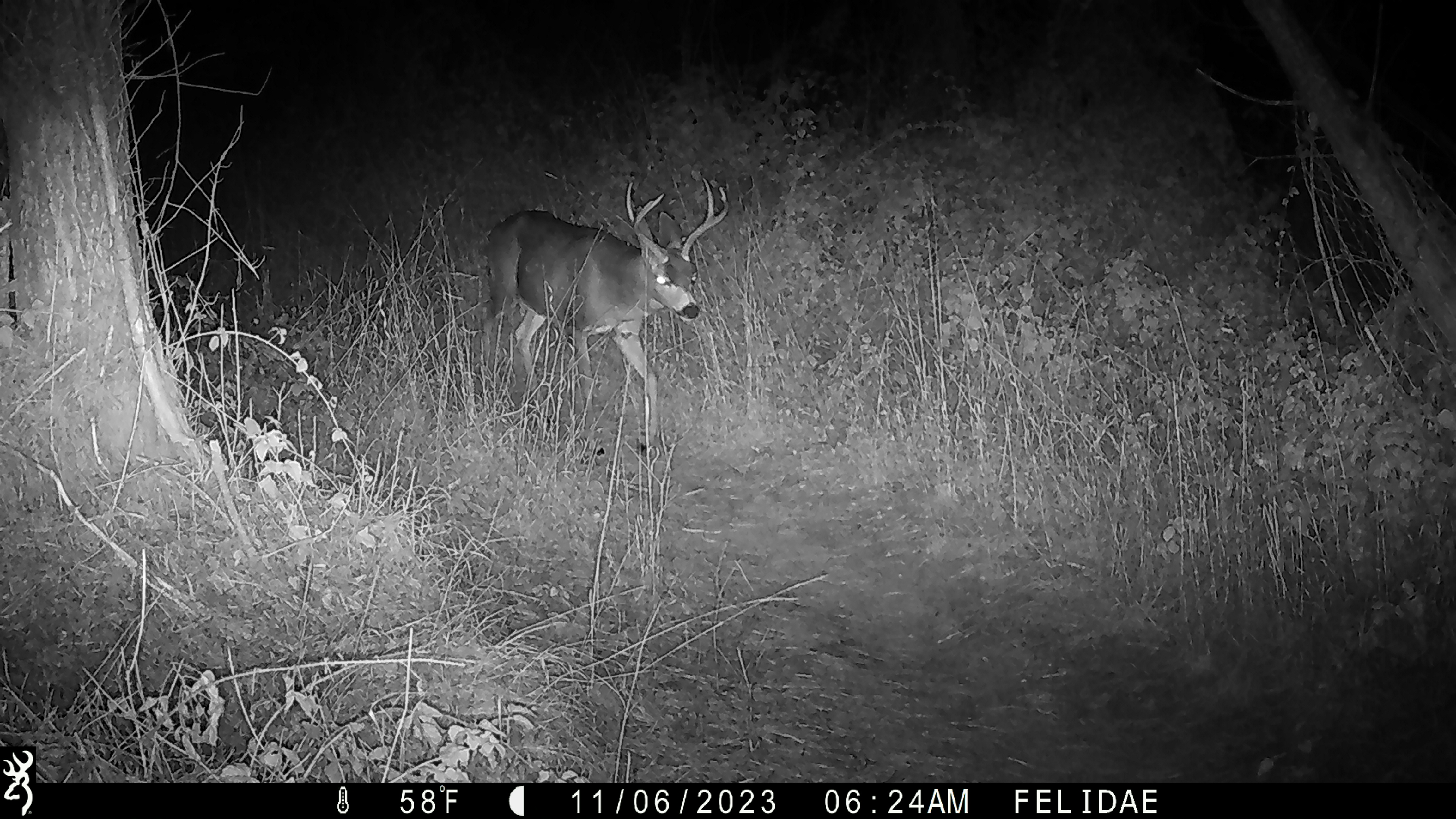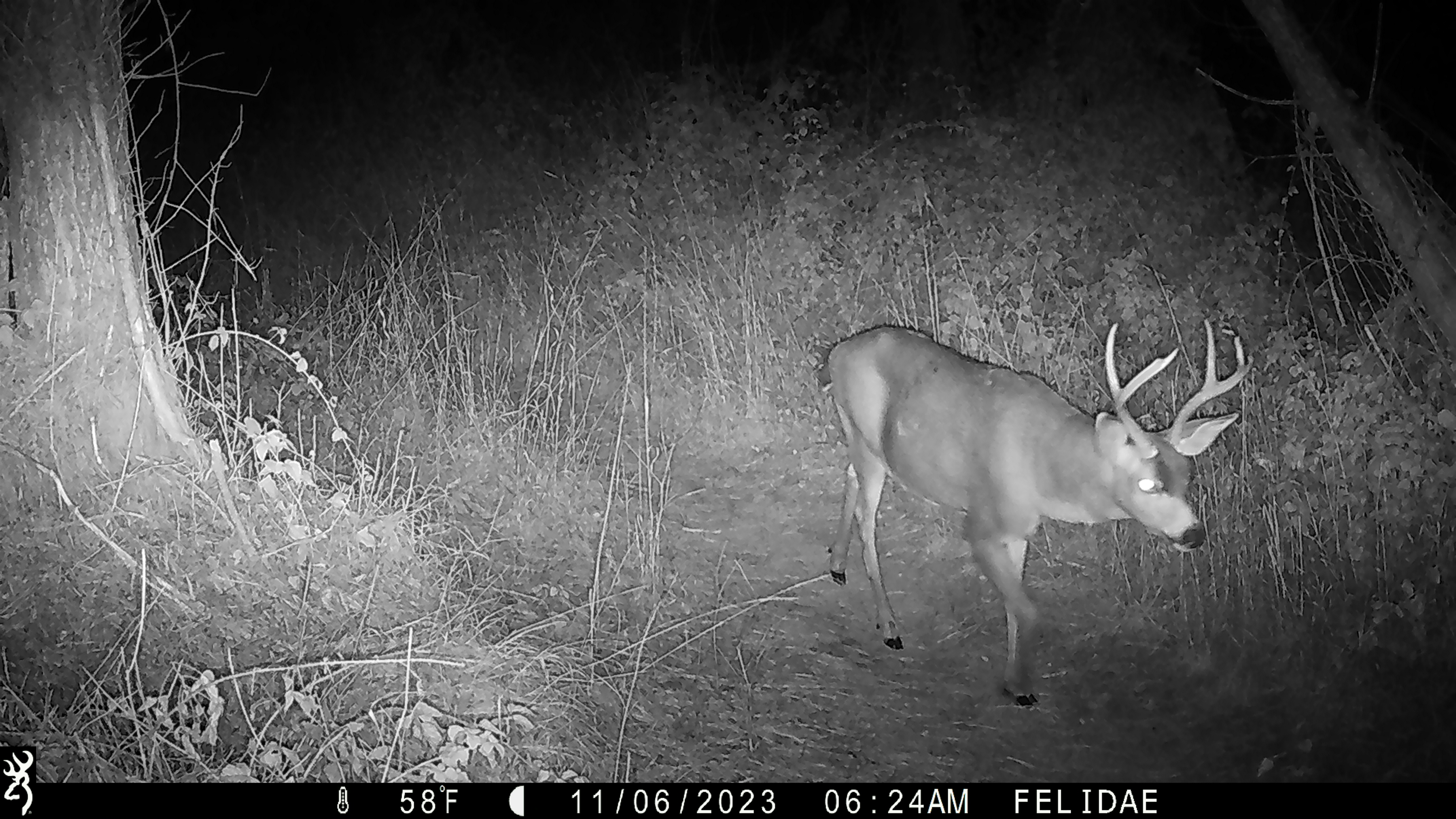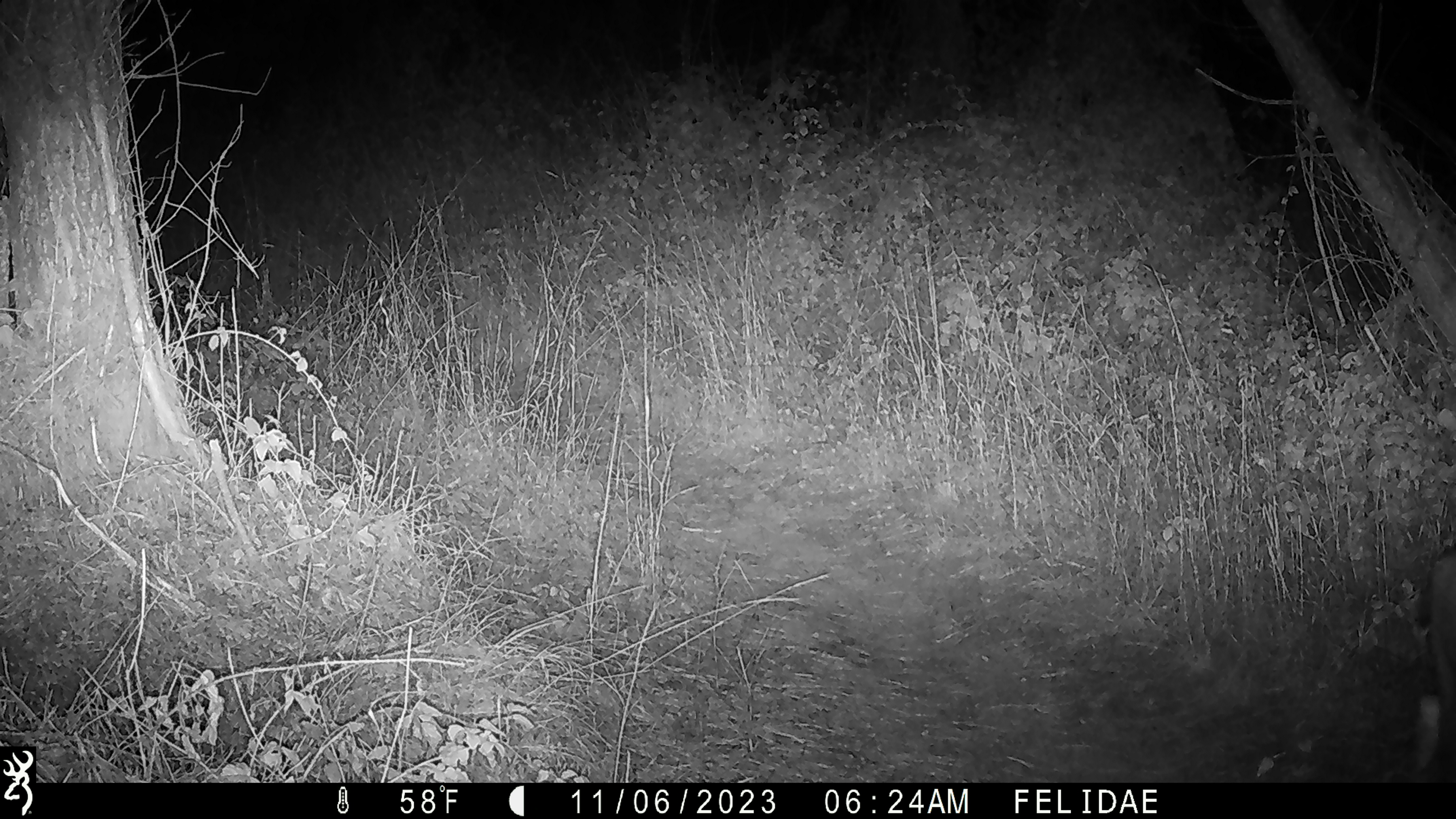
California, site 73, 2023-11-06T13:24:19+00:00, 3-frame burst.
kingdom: Animalia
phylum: Chordata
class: Mammalia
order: Artiodactyla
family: Cervidae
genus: Odocoileus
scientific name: Odocoileus hemionus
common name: mule deer